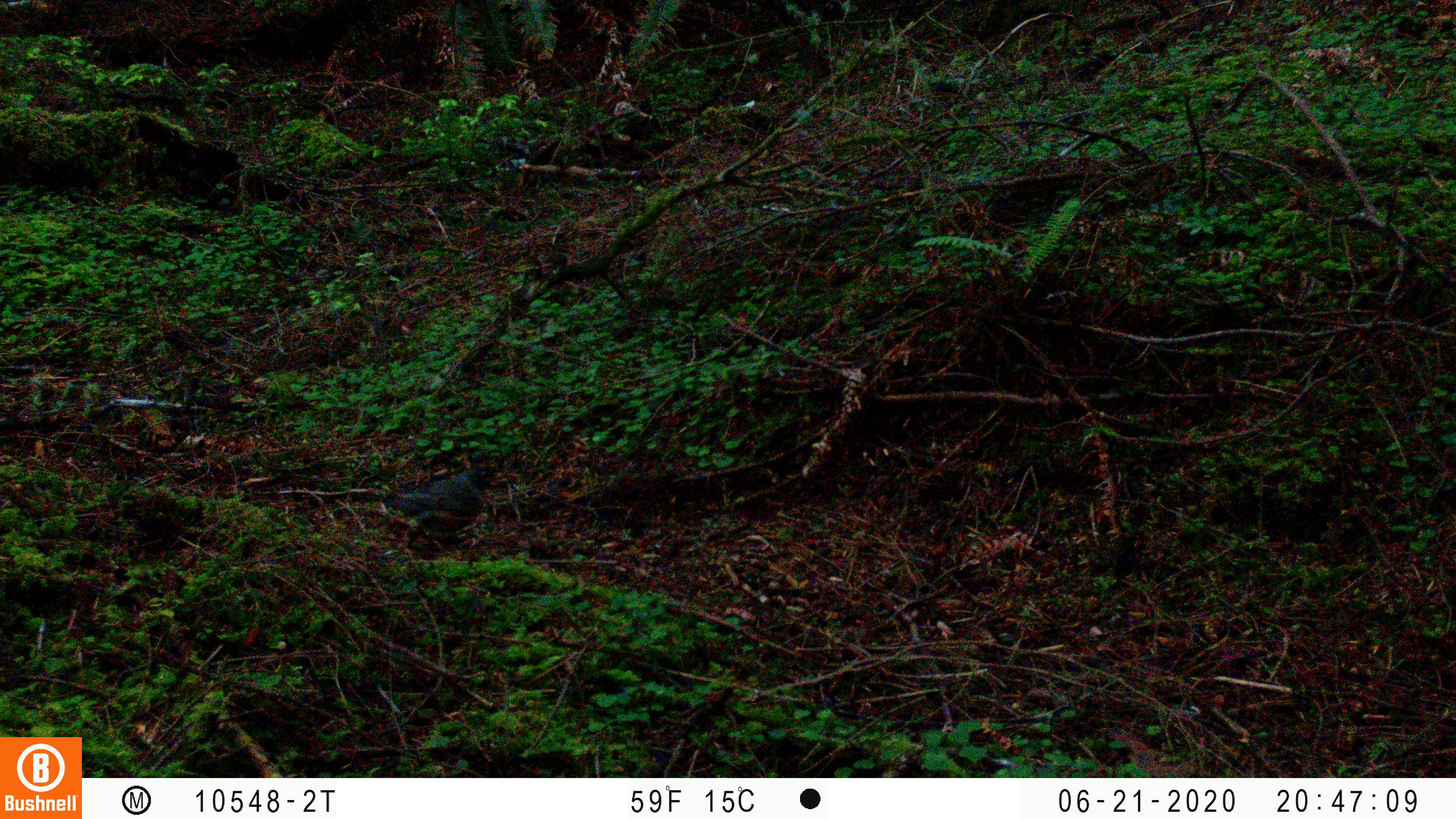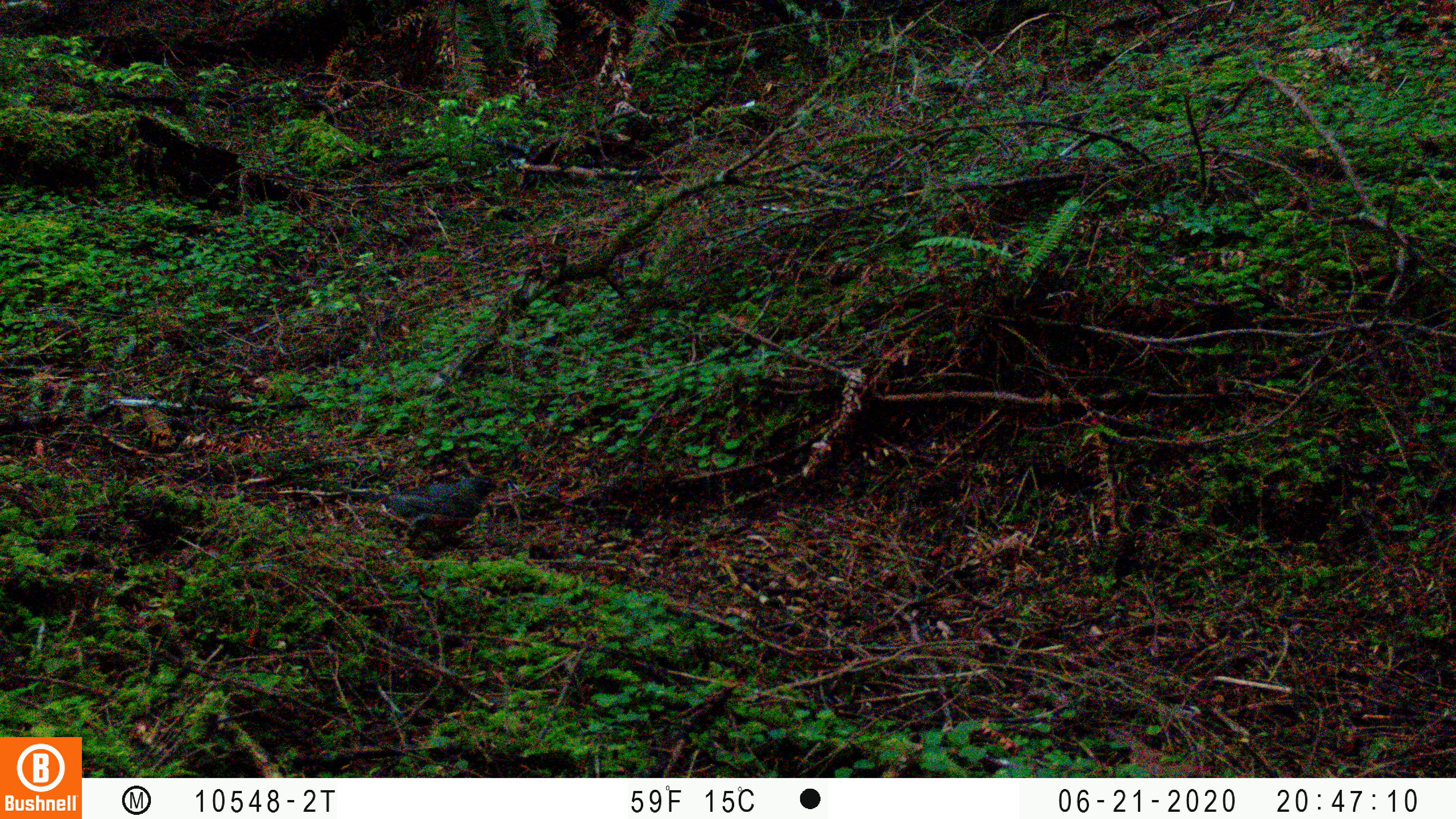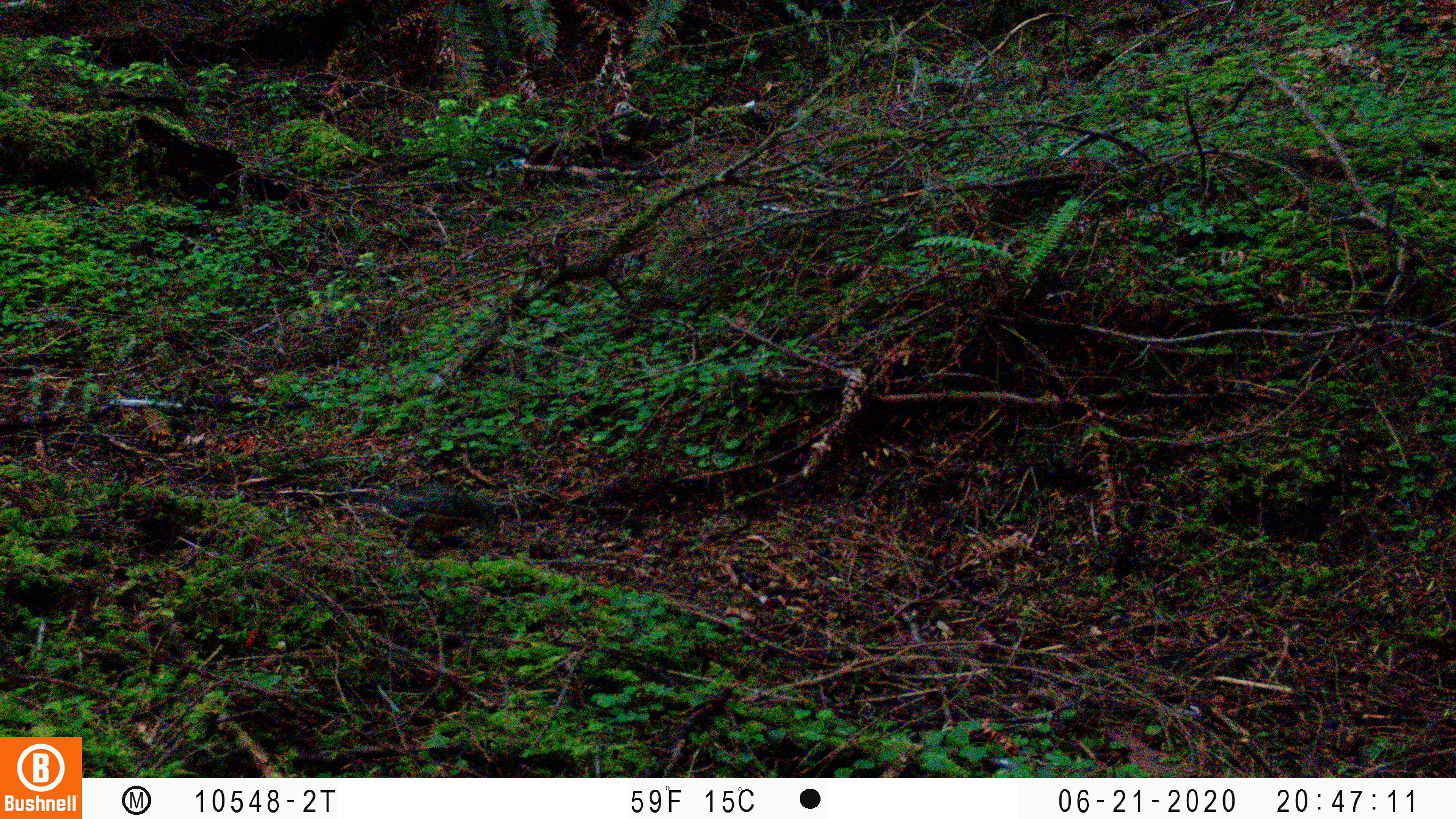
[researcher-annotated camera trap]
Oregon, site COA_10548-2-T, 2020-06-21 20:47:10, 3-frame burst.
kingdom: Animalia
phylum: Chordata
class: Aves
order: Passeriformes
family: Turdidae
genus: Turdus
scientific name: Turdus migratorius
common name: american robin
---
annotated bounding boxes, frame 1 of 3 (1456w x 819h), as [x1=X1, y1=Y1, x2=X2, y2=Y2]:
american robin: [x1=343, y1=451, x2=526, y2=558]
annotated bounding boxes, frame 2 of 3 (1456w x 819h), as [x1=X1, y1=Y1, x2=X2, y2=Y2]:
american robin: [x1=331, y1=453, x2=526, y2=570]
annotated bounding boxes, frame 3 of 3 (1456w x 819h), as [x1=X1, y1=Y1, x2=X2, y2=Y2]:
american robin: [x1=331, y1=465, x2=523, y2=573]